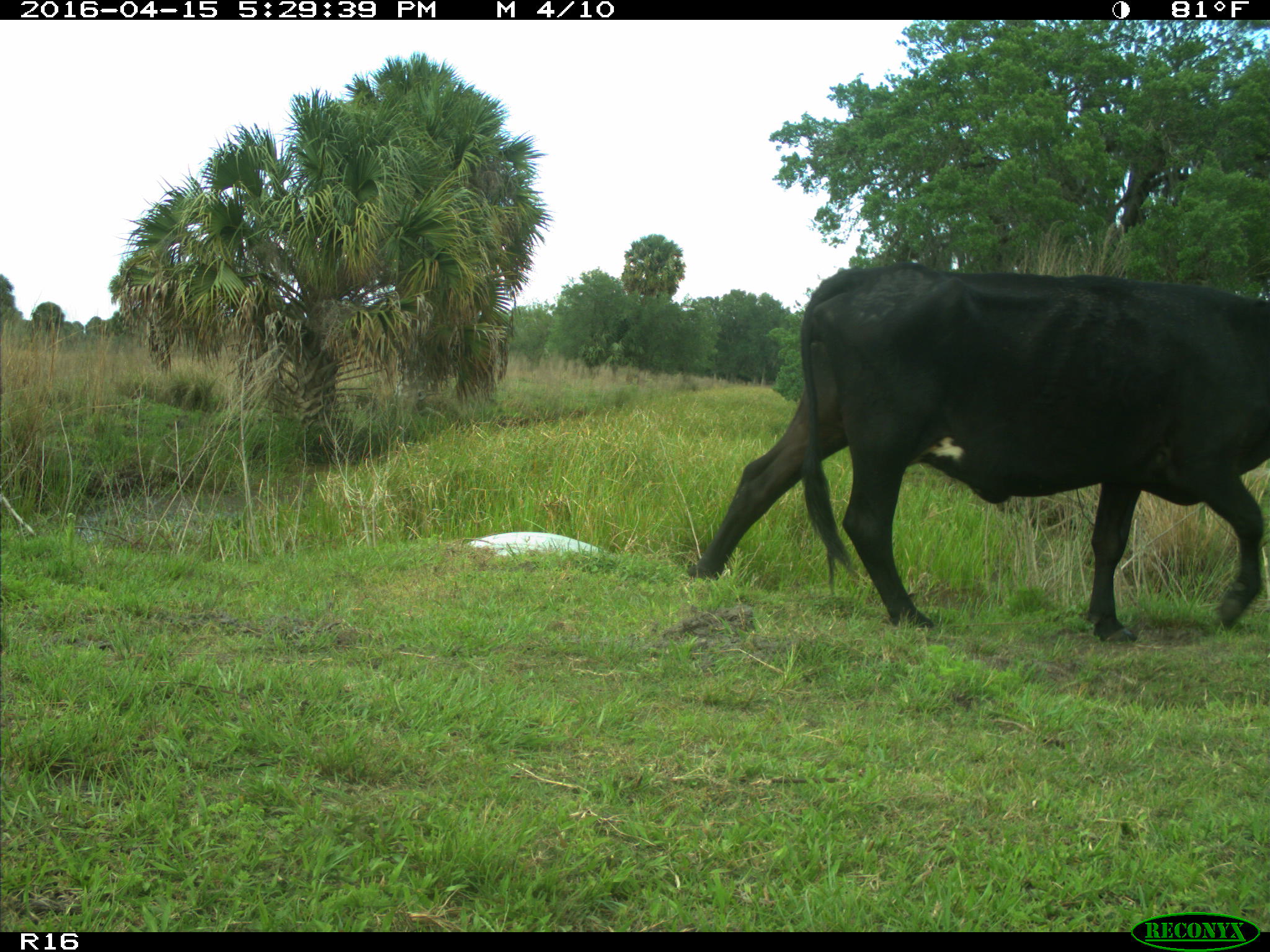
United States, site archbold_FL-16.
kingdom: Animalia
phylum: Chordata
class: Mammalia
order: Artiodactyla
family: Bovidae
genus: Bos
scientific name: Bos taurus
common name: domestic cow